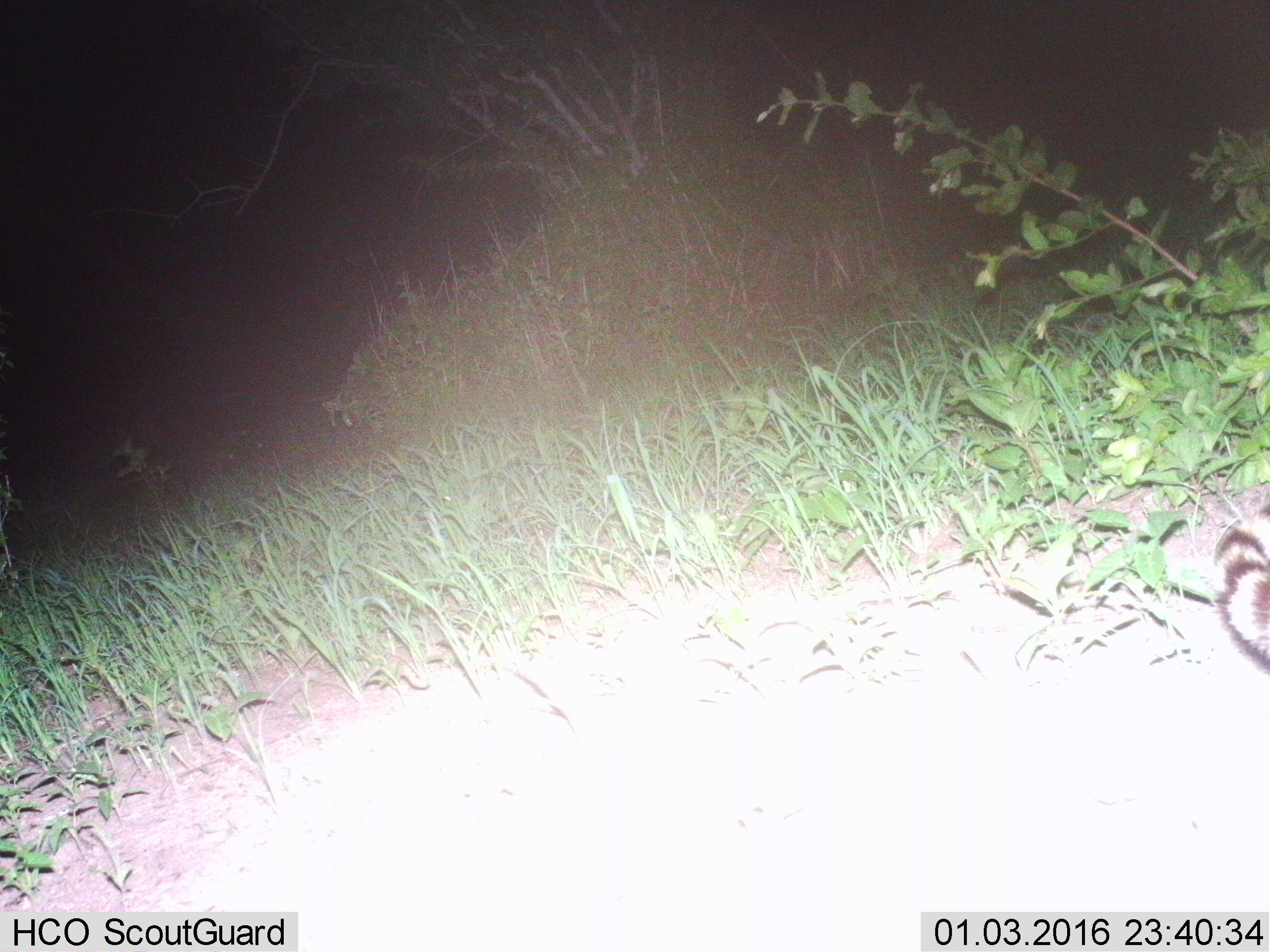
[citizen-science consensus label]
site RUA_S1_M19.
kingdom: Animalia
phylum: Chordata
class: Mammalia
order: Carnivora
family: Viverridae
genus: Genetta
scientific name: Genetta genetta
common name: small-spotted genet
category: genetcommonsmallspotted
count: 1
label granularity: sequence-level